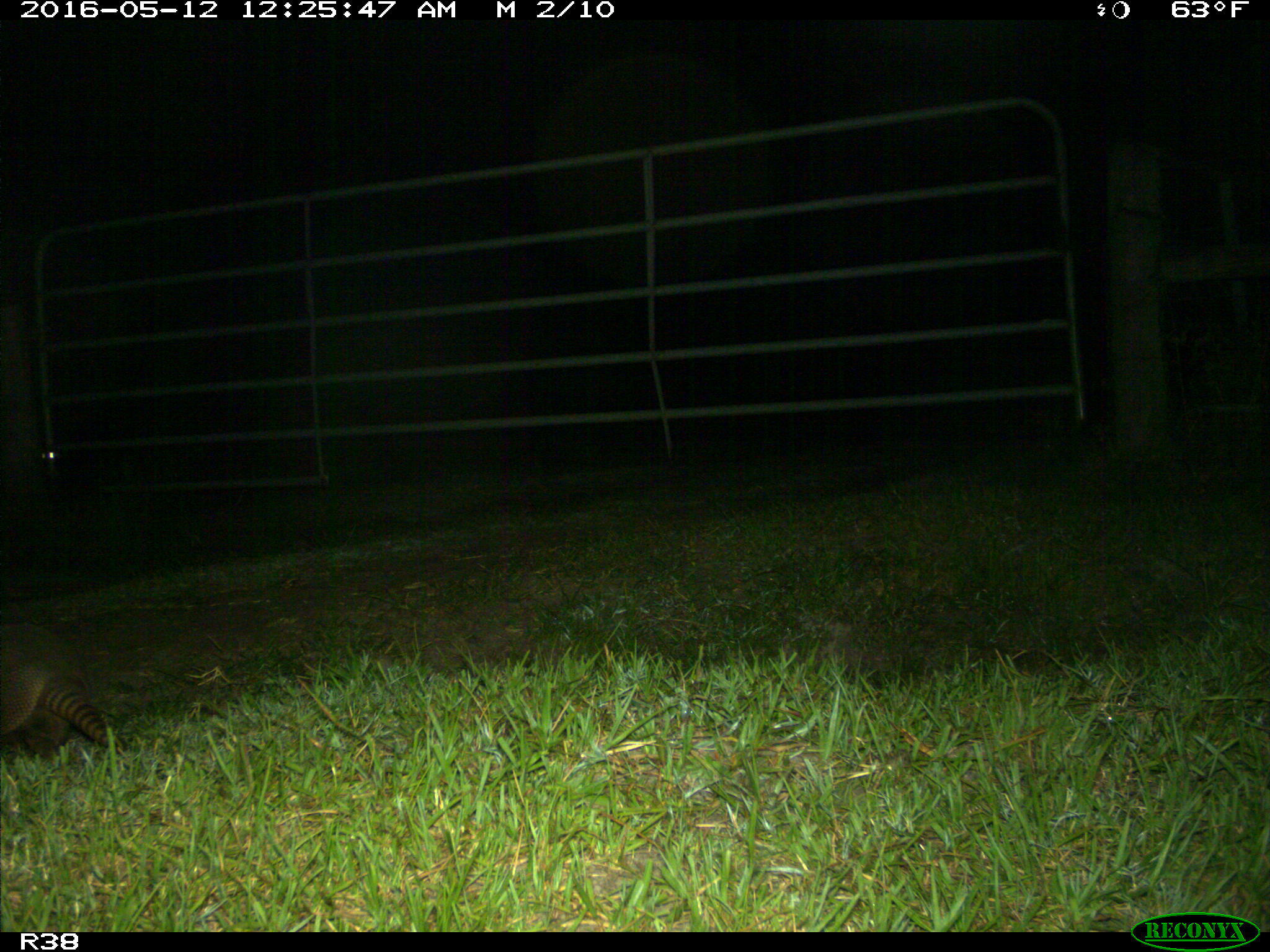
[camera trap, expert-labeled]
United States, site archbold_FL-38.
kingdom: Animalia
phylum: Chordata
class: Mammalia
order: Cingulata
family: Dasypodidae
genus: Dasypus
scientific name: Dasypus novemcinctus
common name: nine-banded armadillo